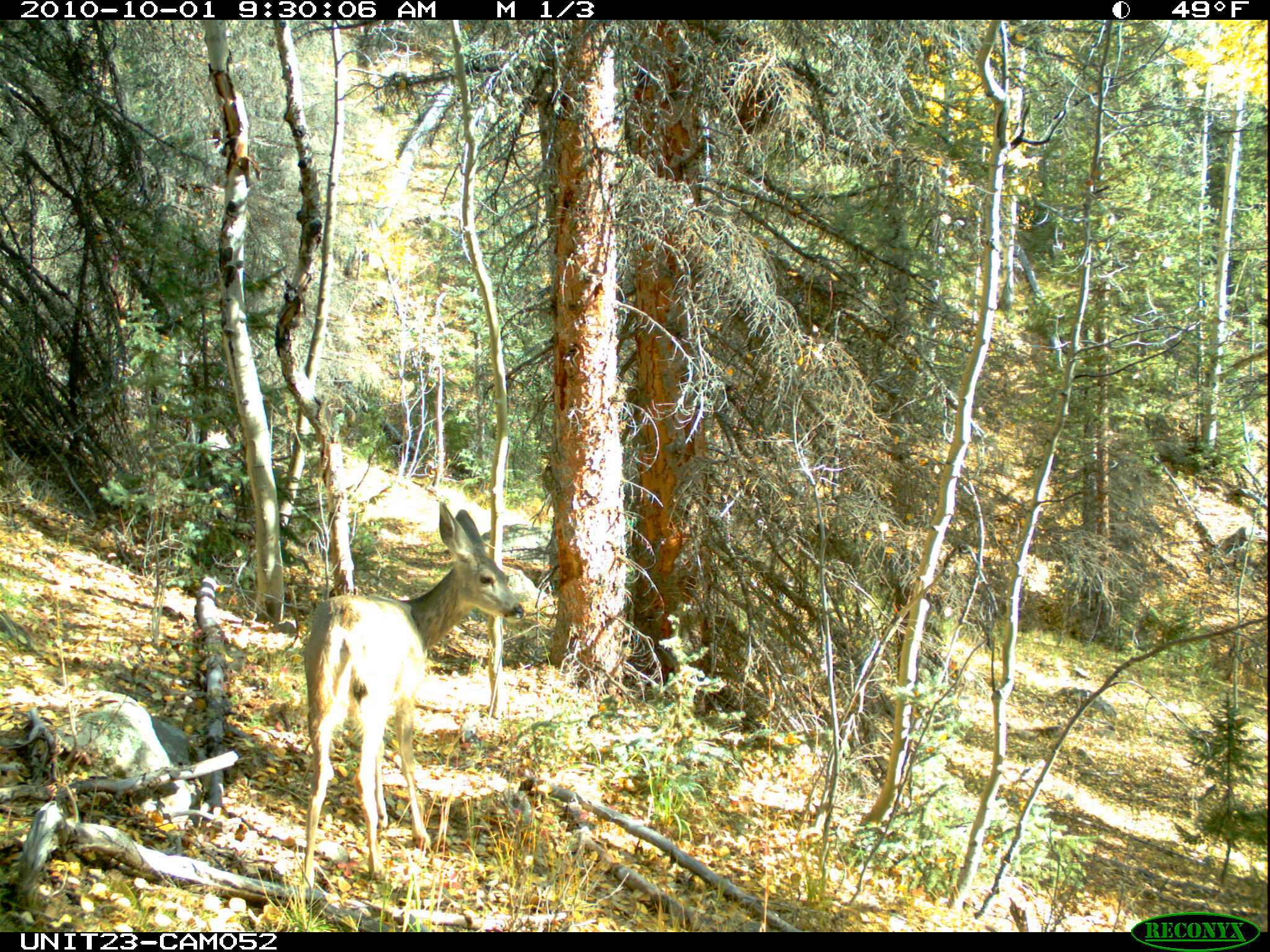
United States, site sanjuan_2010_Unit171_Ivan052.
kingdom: Animalia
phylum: Chordata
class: Mammalia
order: Artiodactyla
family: Cervidae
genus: Odocoileus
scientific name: Odocoileus hemionus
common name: mule deer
Odocoileus hemionus (mule deer).